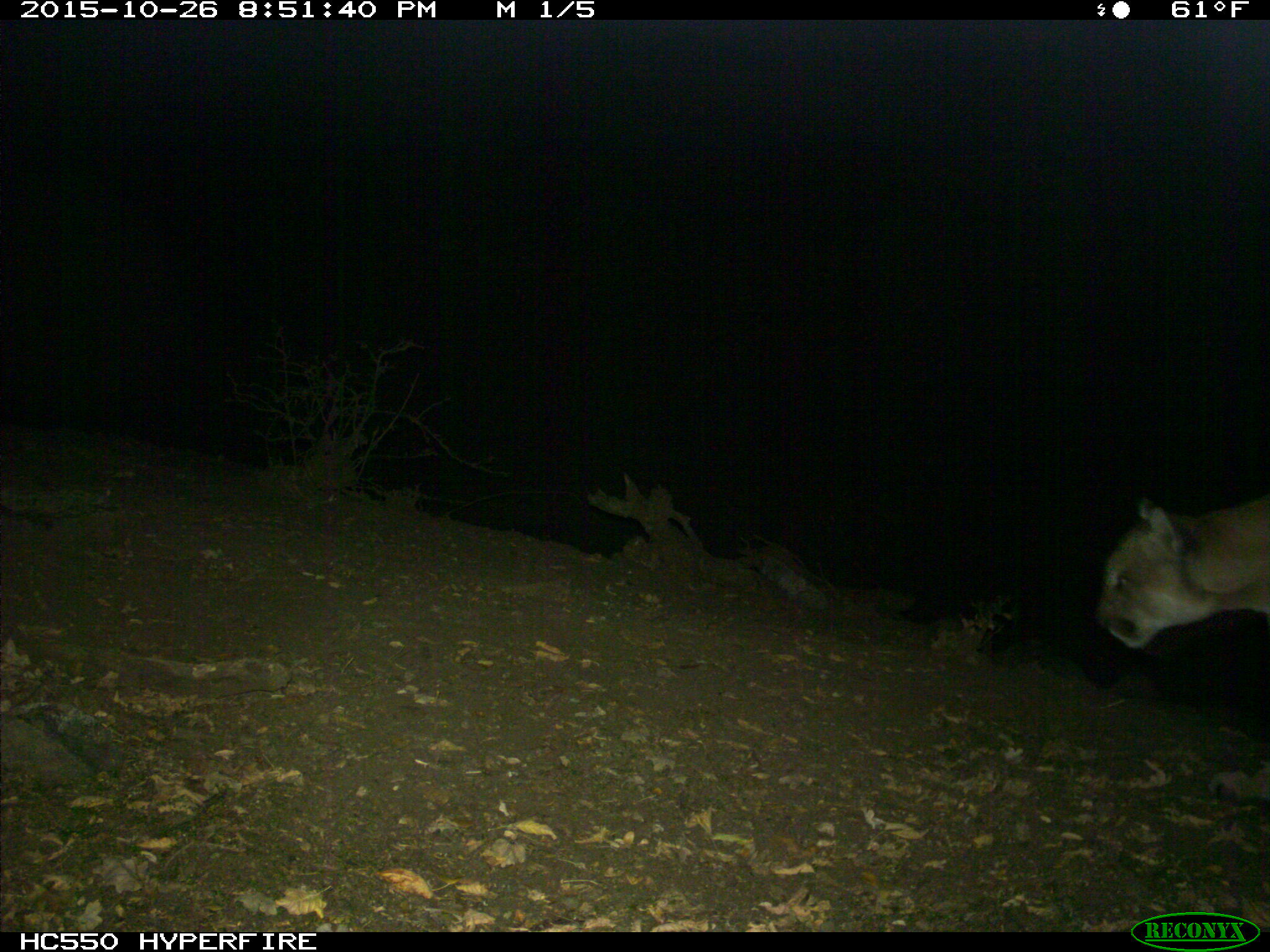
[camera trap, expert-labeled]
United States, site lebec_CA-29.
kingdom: Animalia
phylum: Chordata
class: Mammalia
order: Carnivora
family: Felidae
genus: Puma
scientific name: Puma concolor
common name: mountain lion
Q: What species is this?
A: Puma concolor (mountain lion).